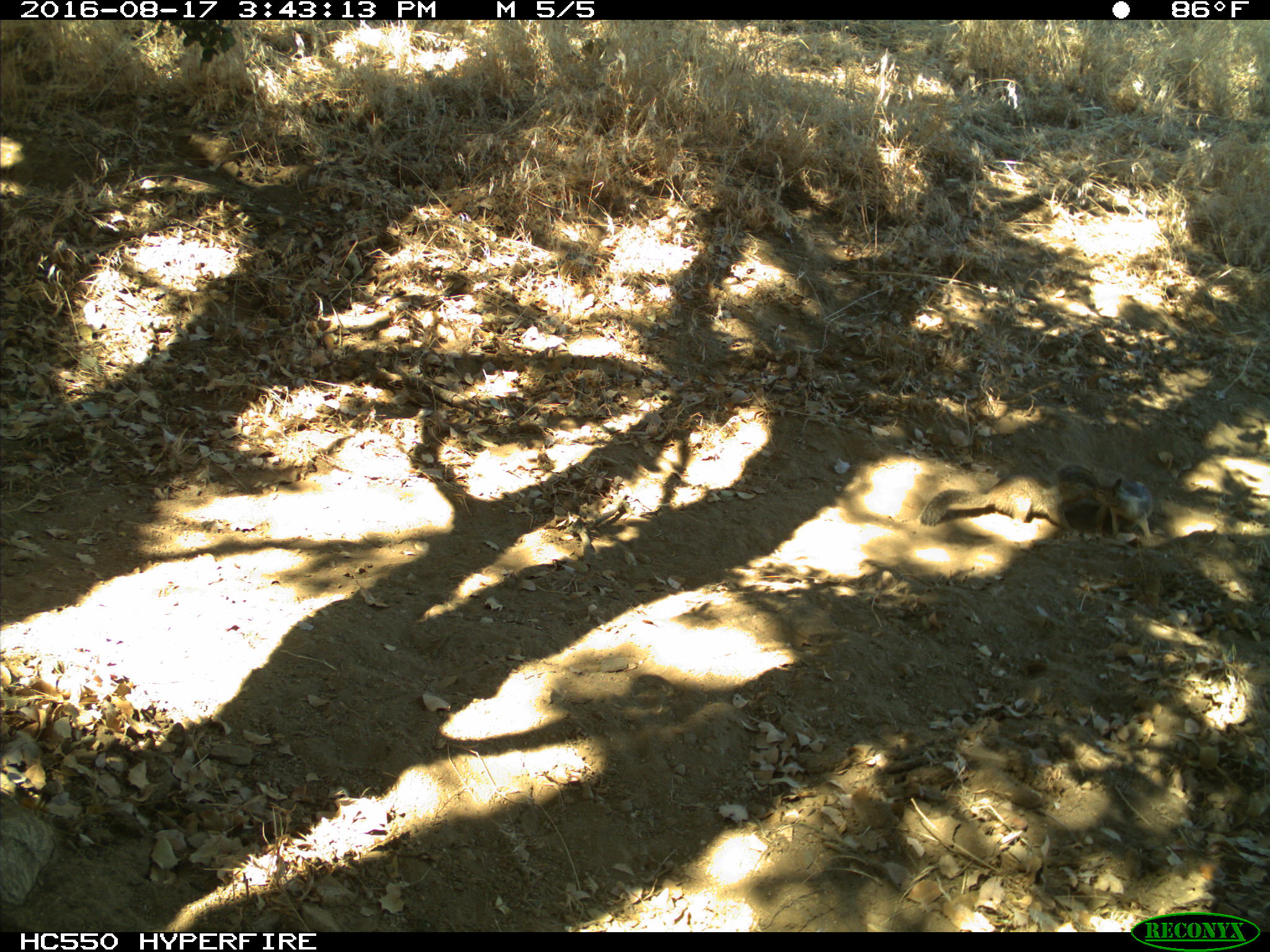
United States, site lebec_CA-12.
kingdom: Animalia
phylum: Chordata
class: Mammalia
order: Rodentia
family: Sciuridae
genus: Otospermophilus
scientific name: Otospermophilus beecheyi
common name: california ground squirrel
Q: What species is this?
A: Otospermophilus beecheyi (california ground squirrel).